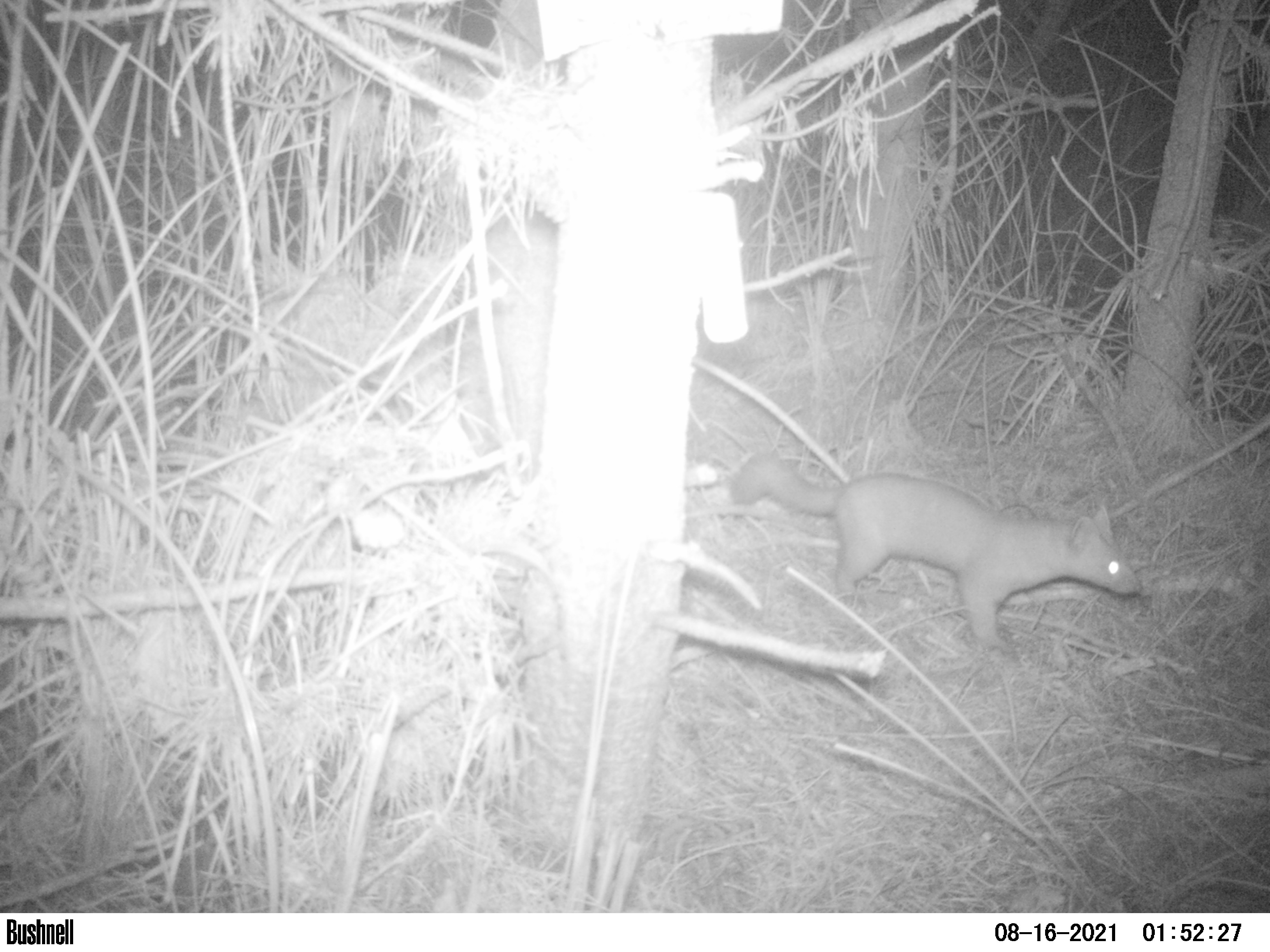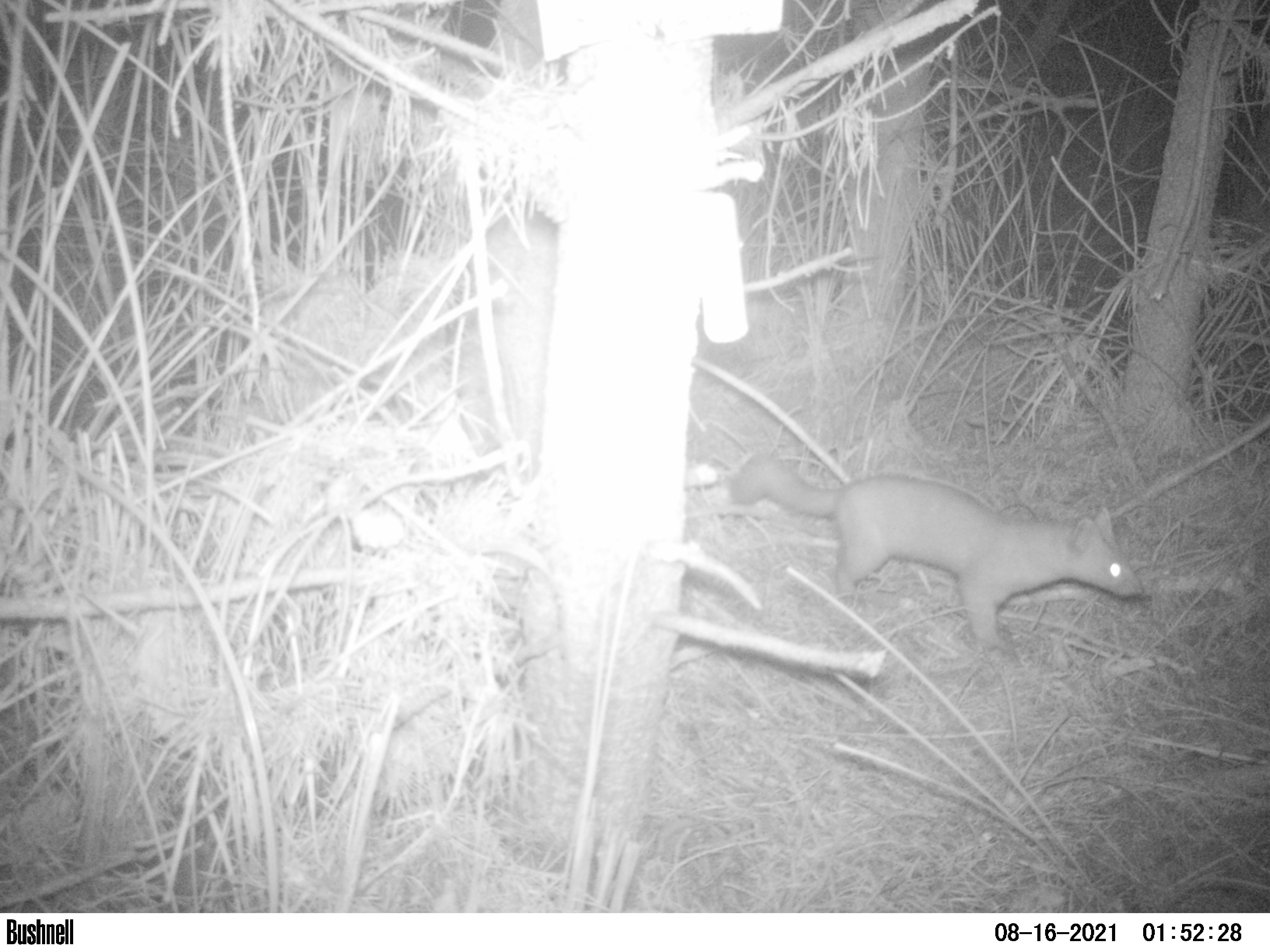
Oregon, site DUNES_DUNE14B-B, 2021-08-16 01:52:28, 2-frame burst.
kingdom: Animalia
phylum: Chordata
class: Mammalia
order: Carnivora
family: Mustelidae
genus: Martes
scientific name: Martes americana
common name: marten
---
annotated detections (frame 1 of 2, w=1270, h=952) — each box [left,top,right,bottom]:
marten: [706,422,1145,656]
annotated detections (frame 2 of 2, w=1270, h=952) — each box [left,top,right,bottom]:
marten: [698,438,1152,652]